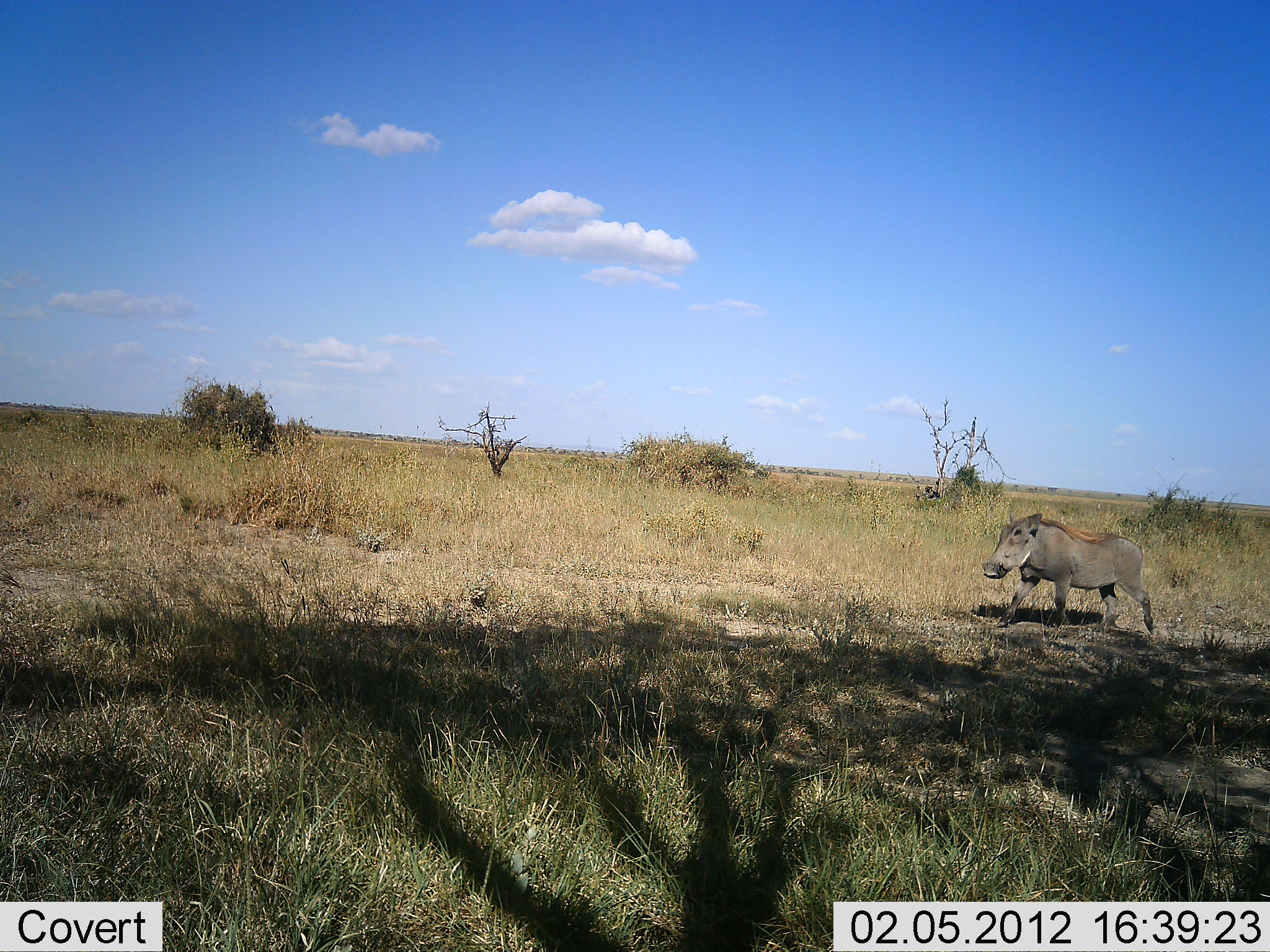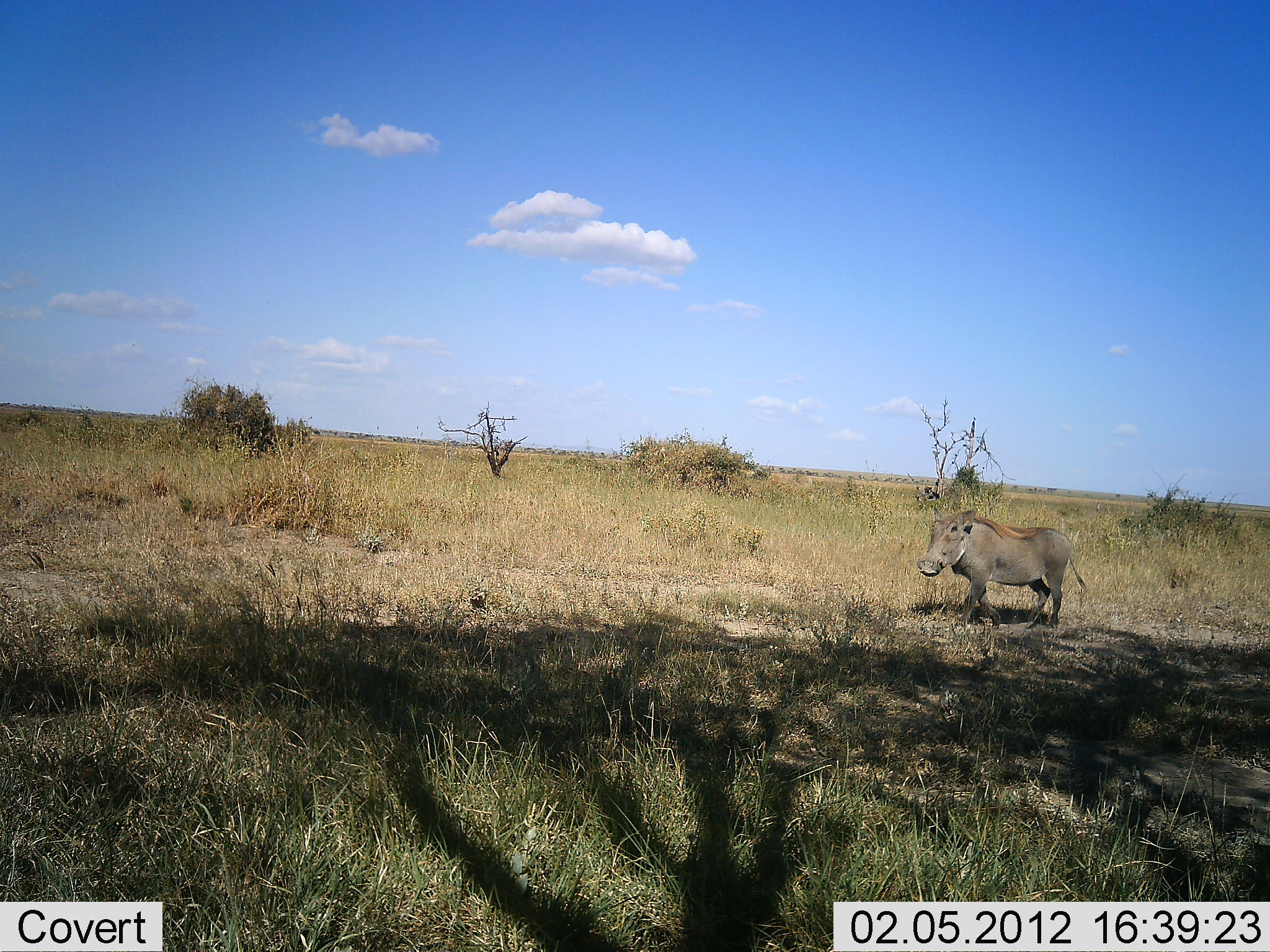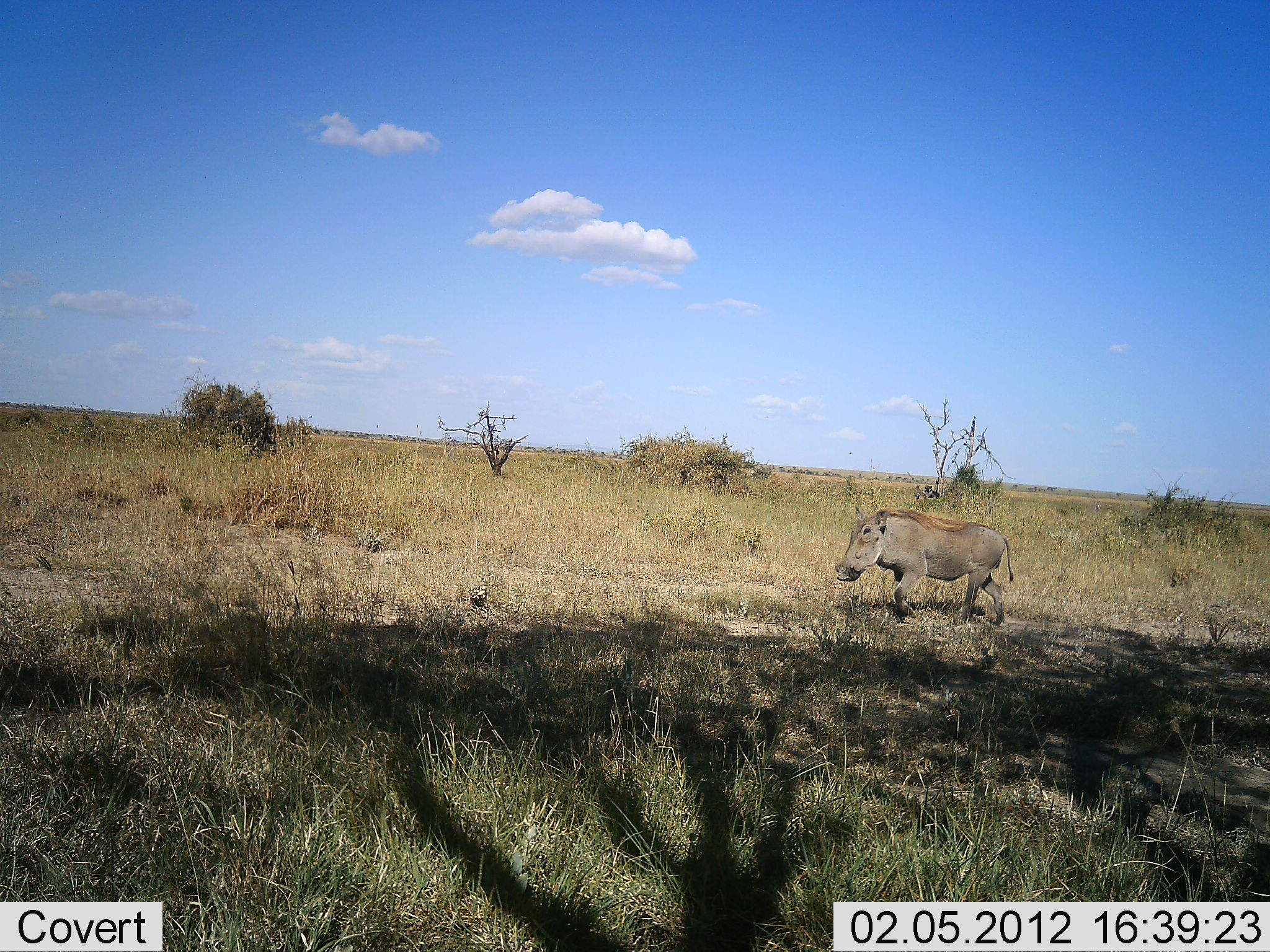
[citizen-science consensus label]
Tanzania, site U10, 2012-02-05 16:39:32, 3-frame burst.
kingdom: Animalia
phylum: Chordata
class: Mammalia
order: Artiodactyla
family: Suidae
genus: Phacochoerus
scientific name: Phacochoerus africanus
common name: warthog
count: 1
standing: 7%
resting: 0%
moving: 96%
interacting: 0%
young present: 0%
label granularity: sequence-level